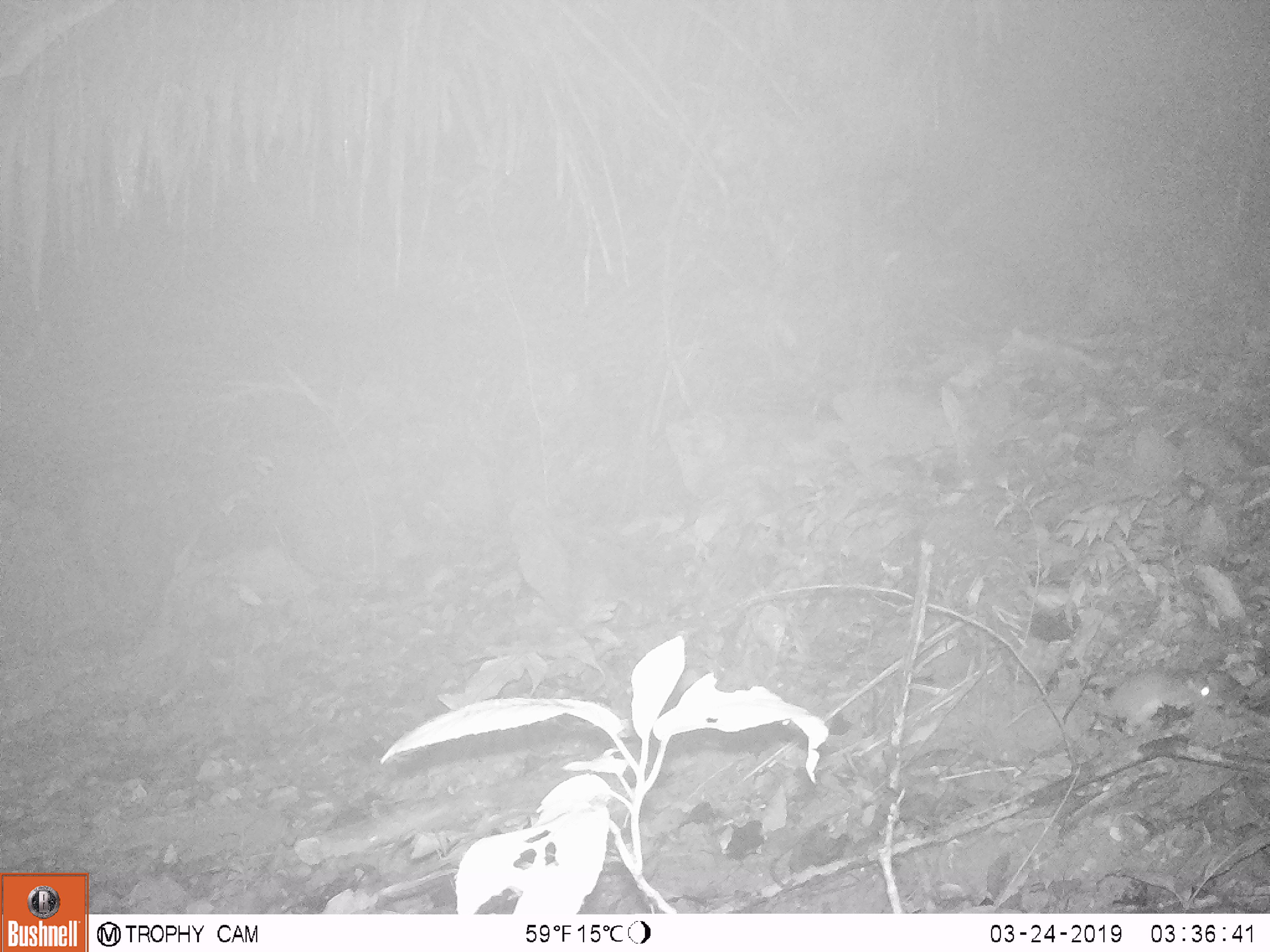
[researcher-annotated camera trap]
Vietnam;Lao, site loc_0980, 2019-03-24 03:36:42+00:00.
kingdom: Animalia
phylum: Chordata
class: Mammalia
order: Rodentia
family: Muridae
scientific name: Muridae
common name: old-world mice and rats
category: unidentified murid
Unidentified murid (old-world mice and rats) (Muridae). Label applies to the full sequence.